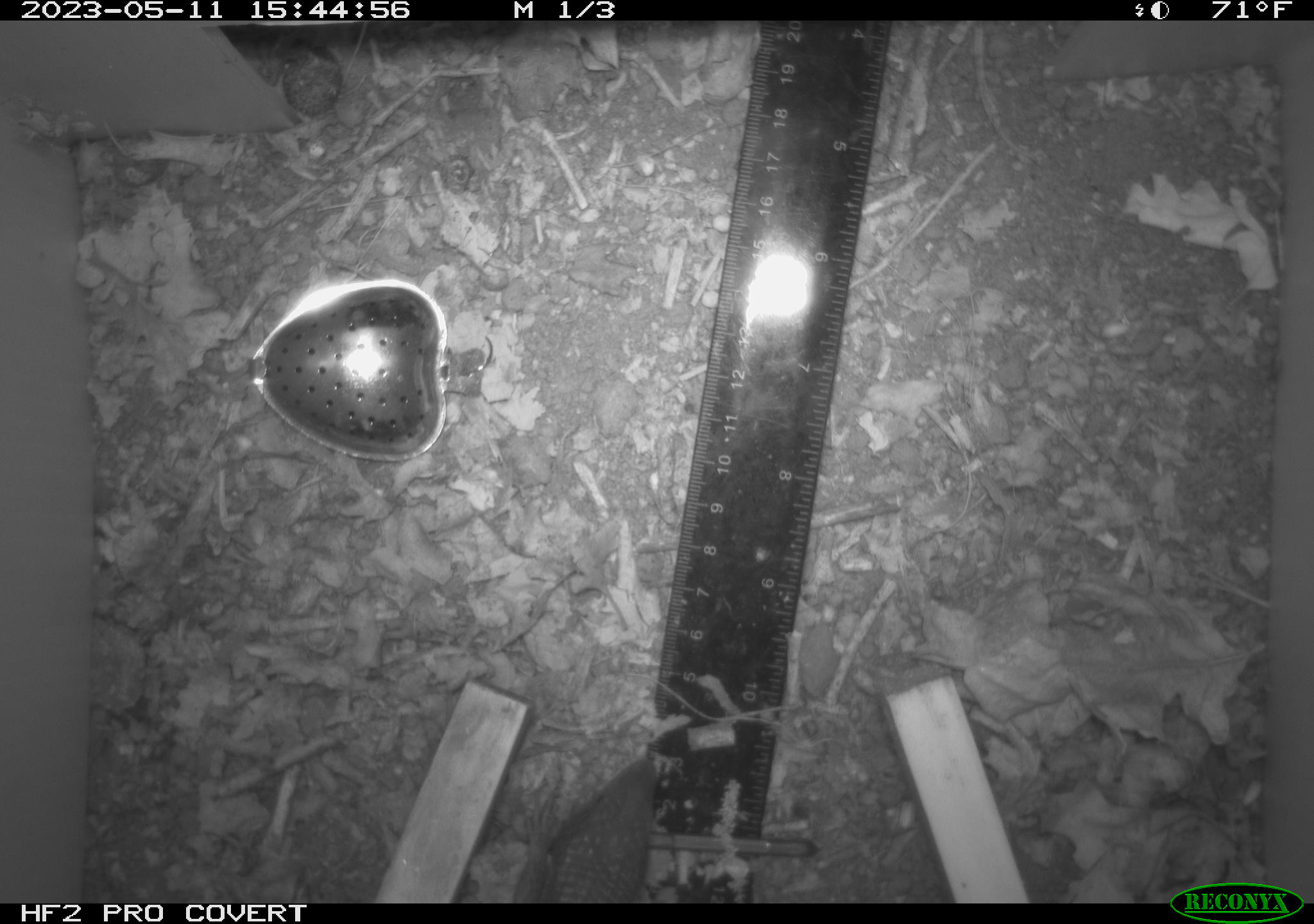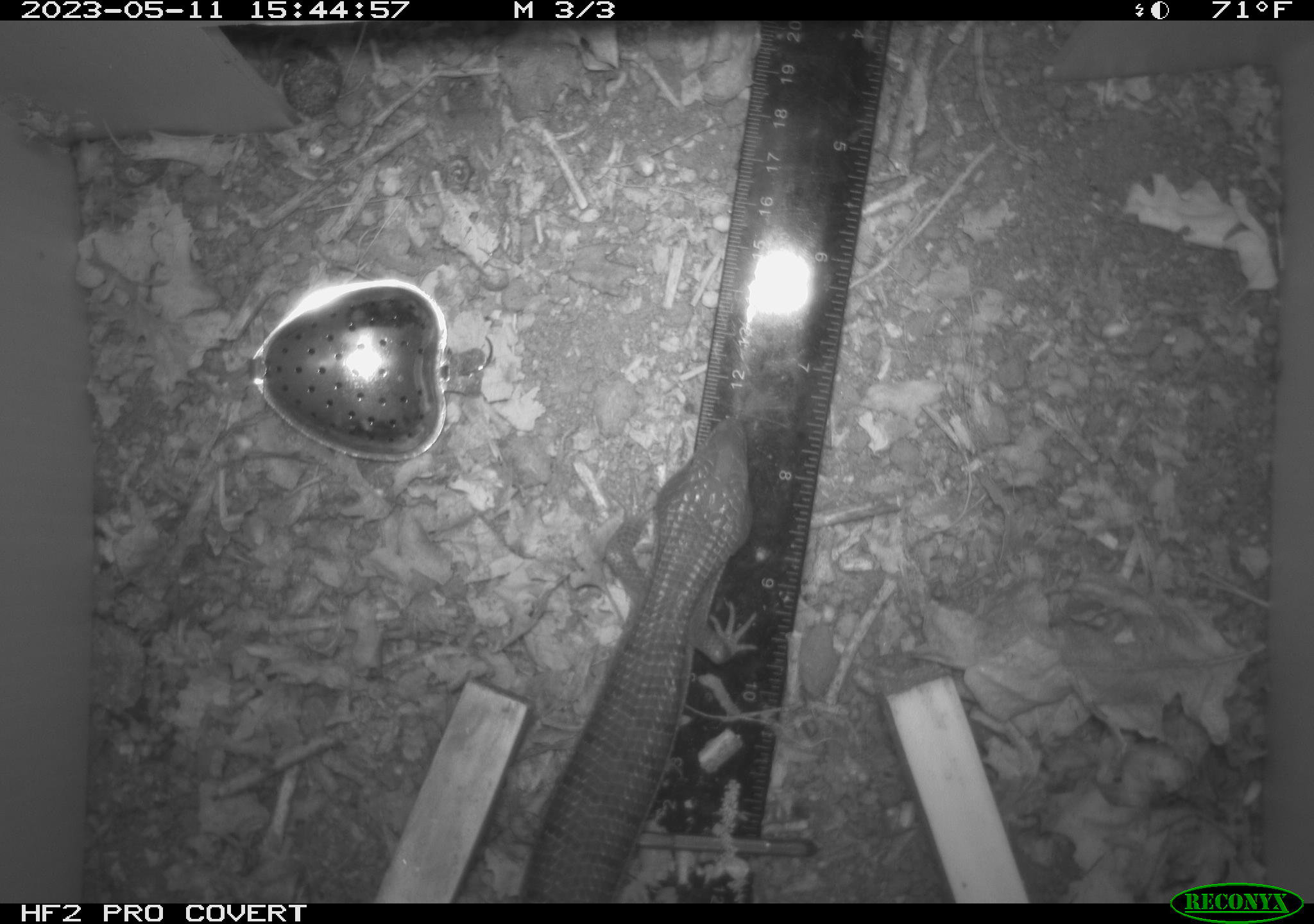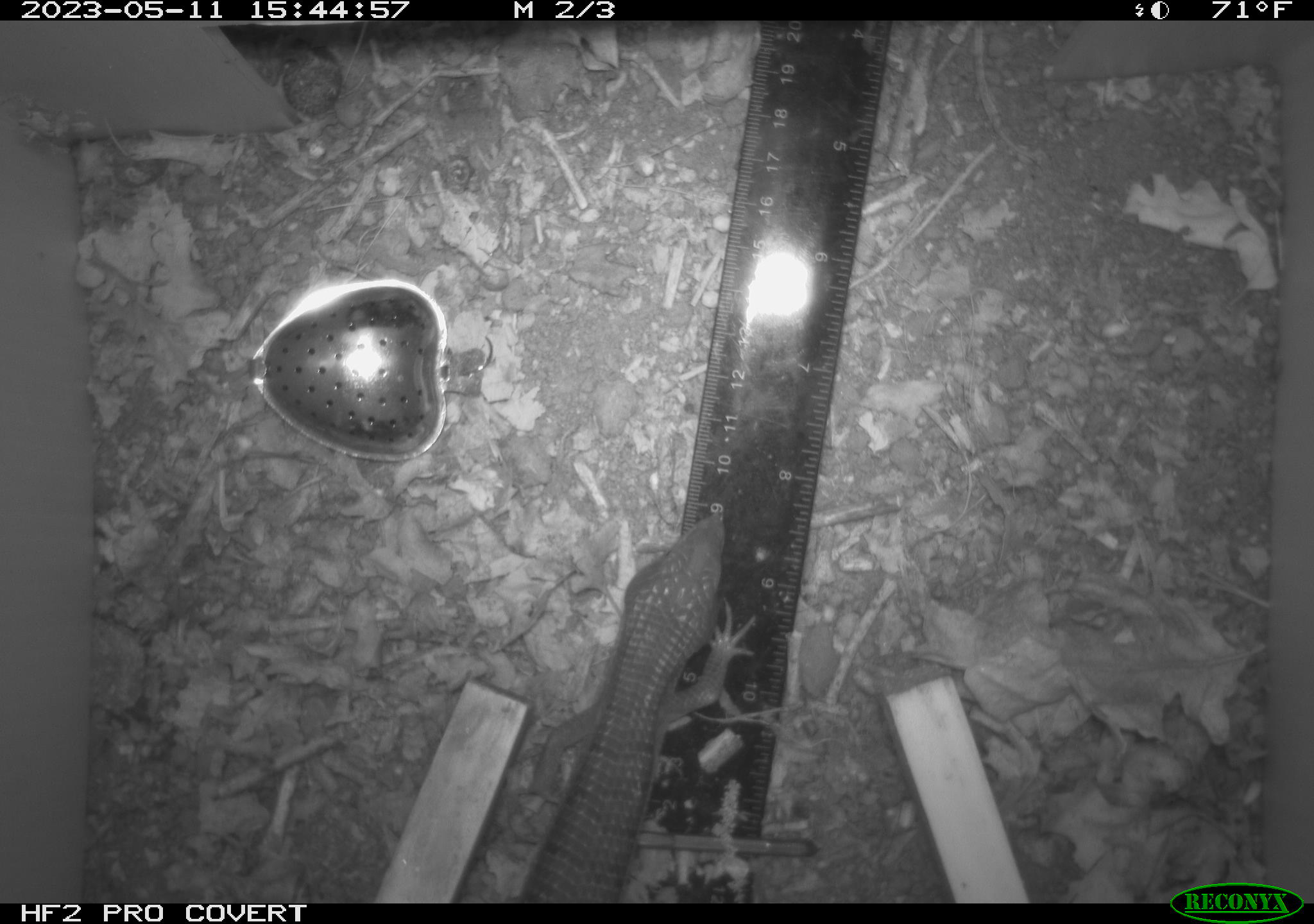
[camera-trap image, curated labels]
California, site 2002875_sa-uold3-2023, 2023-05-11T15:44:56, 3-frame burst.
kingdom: Animalia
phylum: Chordata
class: Reptilia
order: Squamata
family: Anguidae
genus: Elgaria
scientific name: Elgaria multicarinata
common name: southern alligator lizard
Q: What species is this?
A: Southern alligator lizard (Elgaria multicarinata).